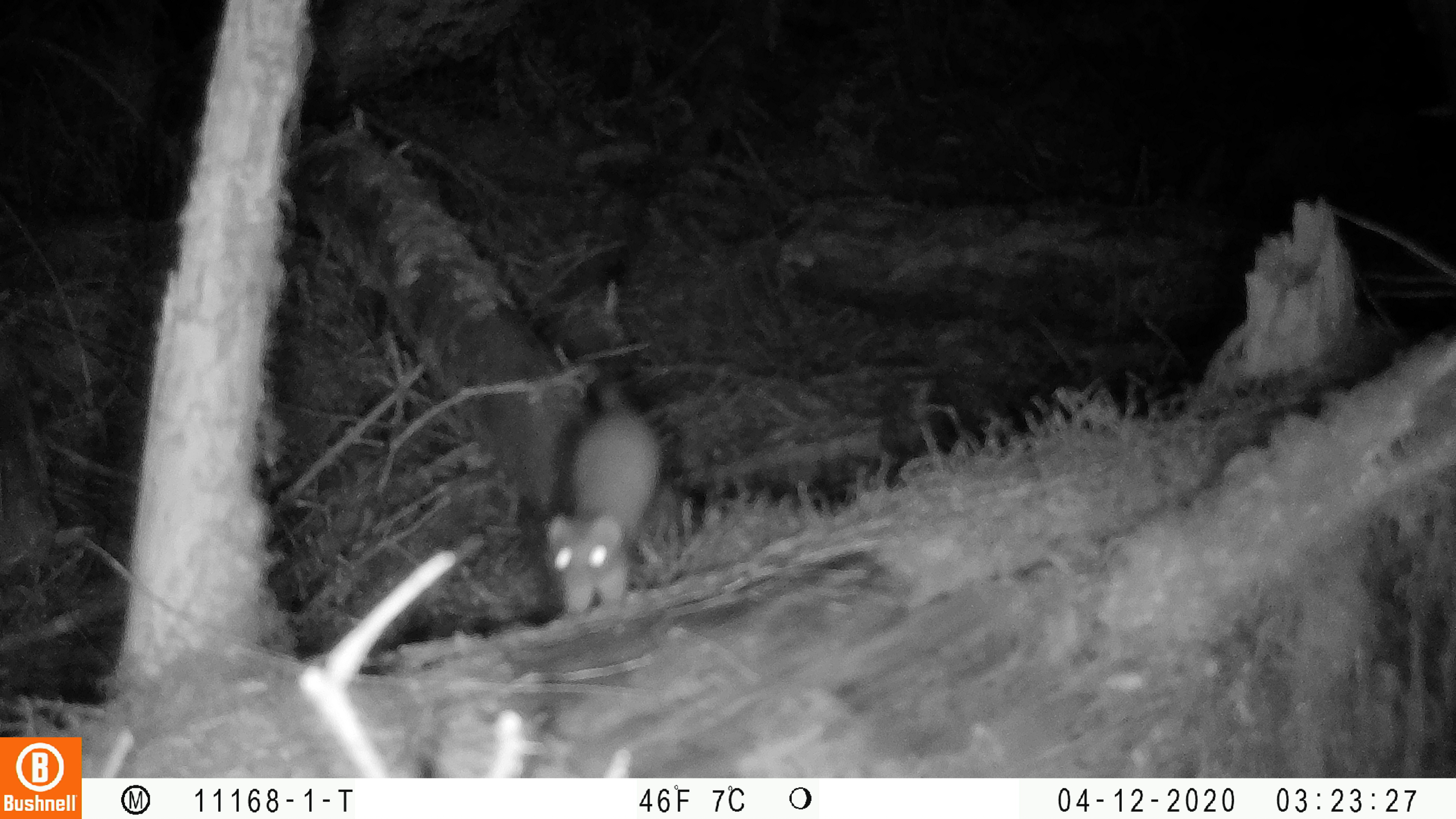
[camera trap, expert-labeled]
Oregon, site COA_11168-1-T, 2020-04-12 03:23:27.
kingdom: Animalia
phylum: Chordata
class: Mammalia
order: Carnivora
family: Mustelidae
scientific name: Mustelidae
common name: weasel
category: weasel family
Weasel family (weasel) (Mustelidae).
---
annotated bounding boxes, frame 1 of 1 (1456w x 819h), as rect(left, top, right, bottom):
weasel family: rect(544, 376, 671, 628)